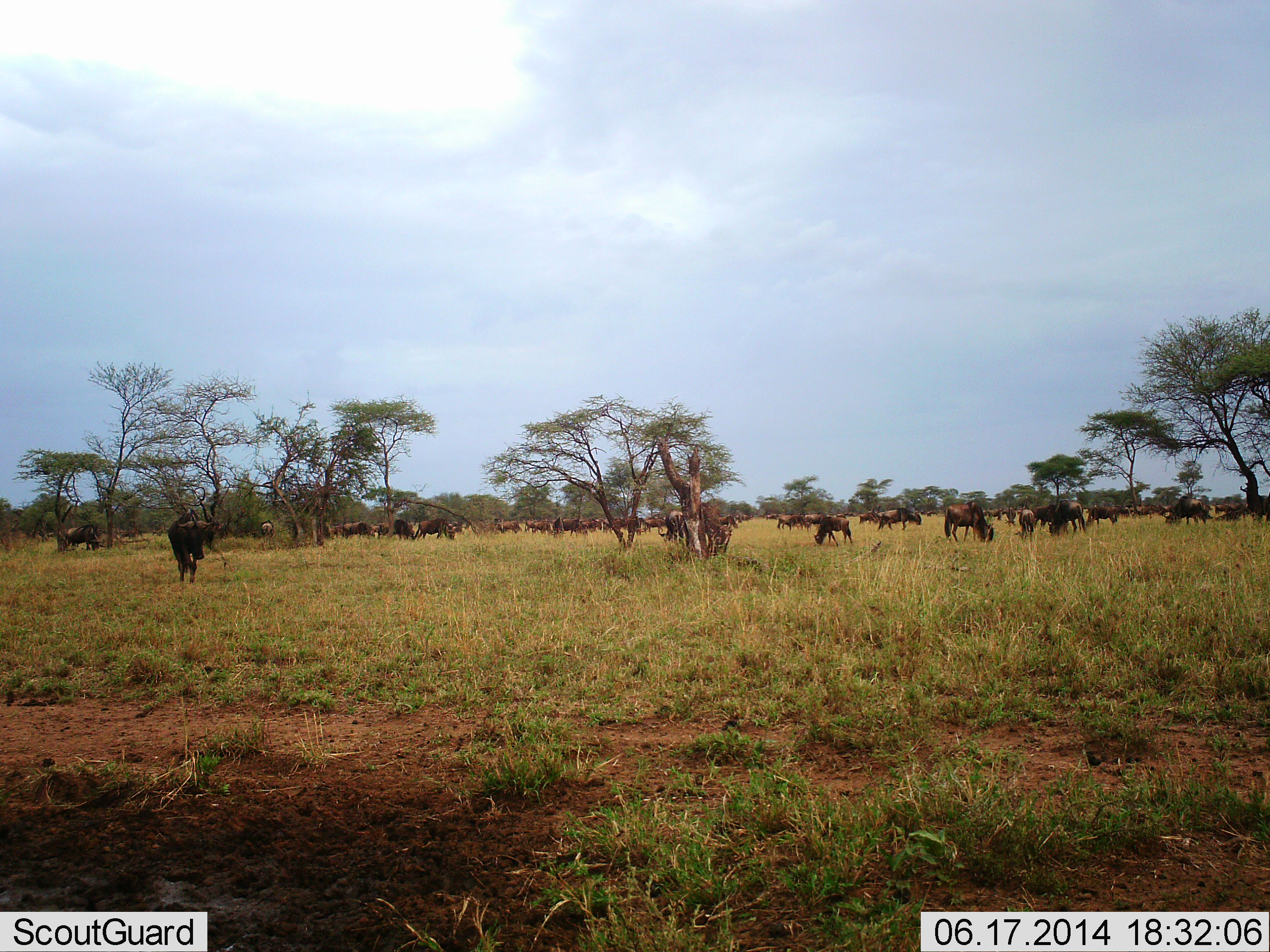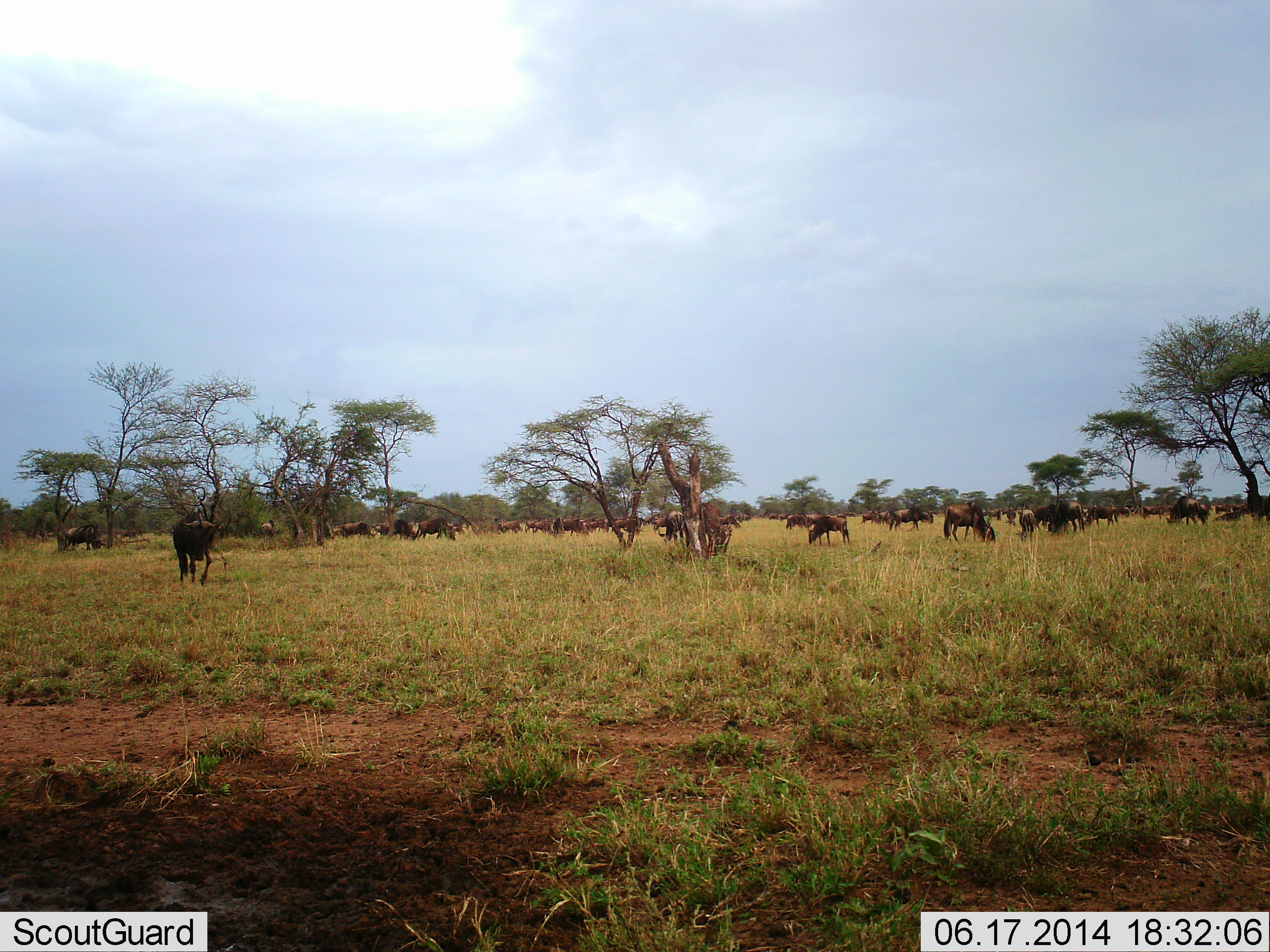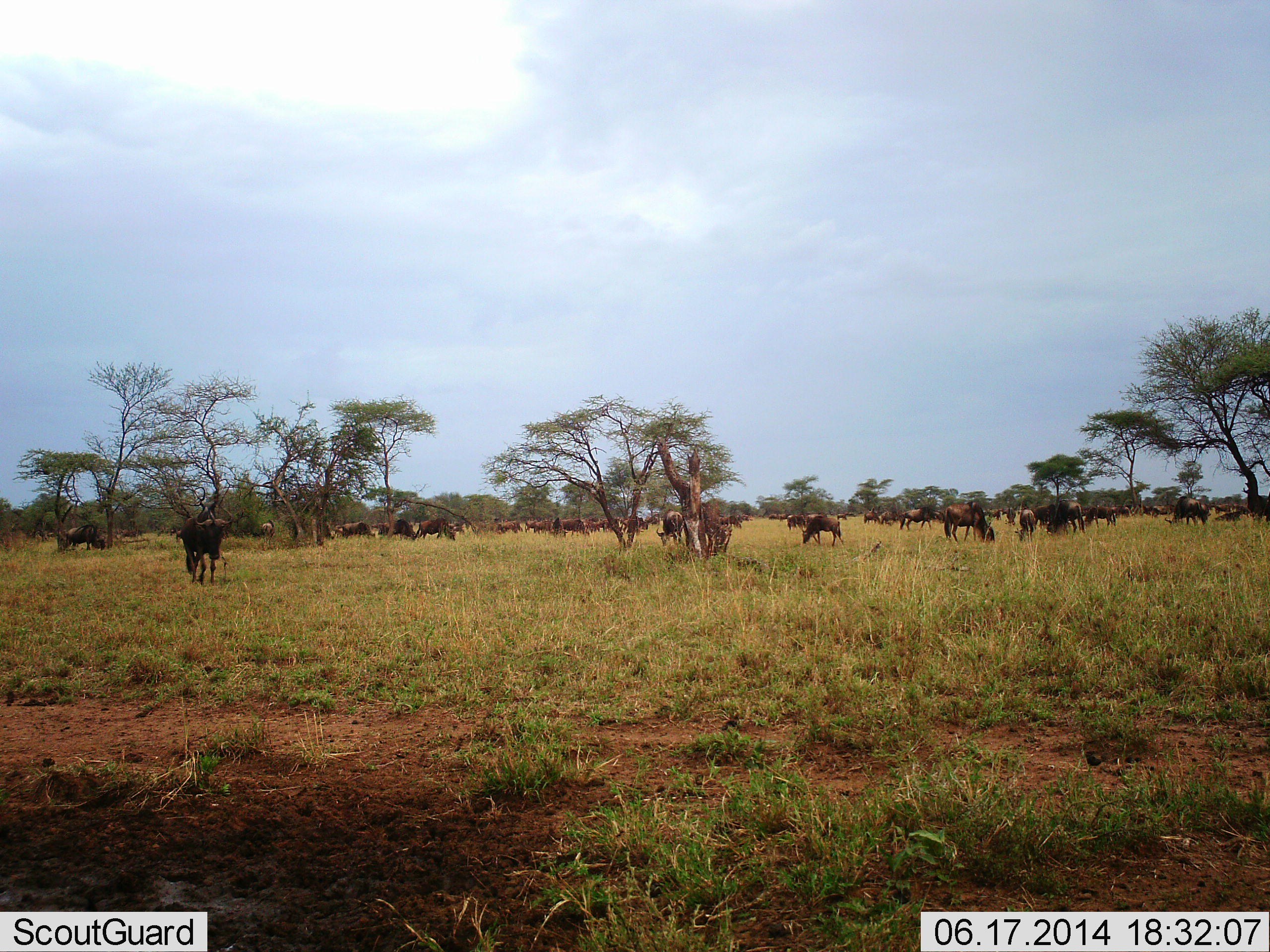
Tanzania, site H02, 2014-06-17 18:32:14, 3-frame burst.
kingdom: Animalia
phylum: Chordata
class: Mammalia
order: Artiodactyla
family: Bovidae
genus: Connochaetes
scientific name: Connochaetes taurinus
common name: blue wildebeest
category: wildebeest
Wildebeest (blue wildebeest) (Connochaetes taurinus), count 11-50. Behavior (volunteer vote fractions): standing 70%, resting 0%, moving 60%, interacting 0%. Young present (vote fraction): 0%. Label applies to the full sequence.